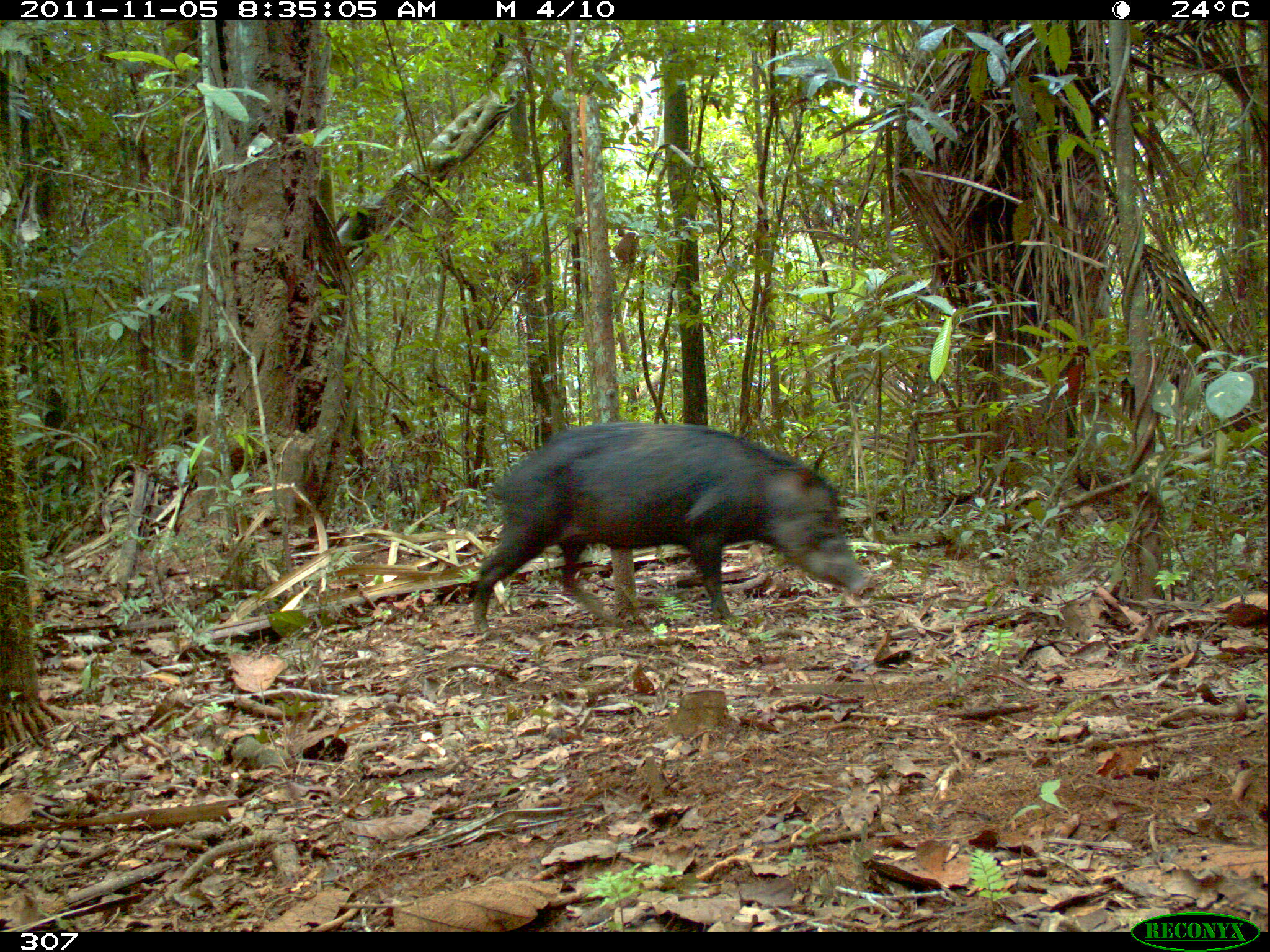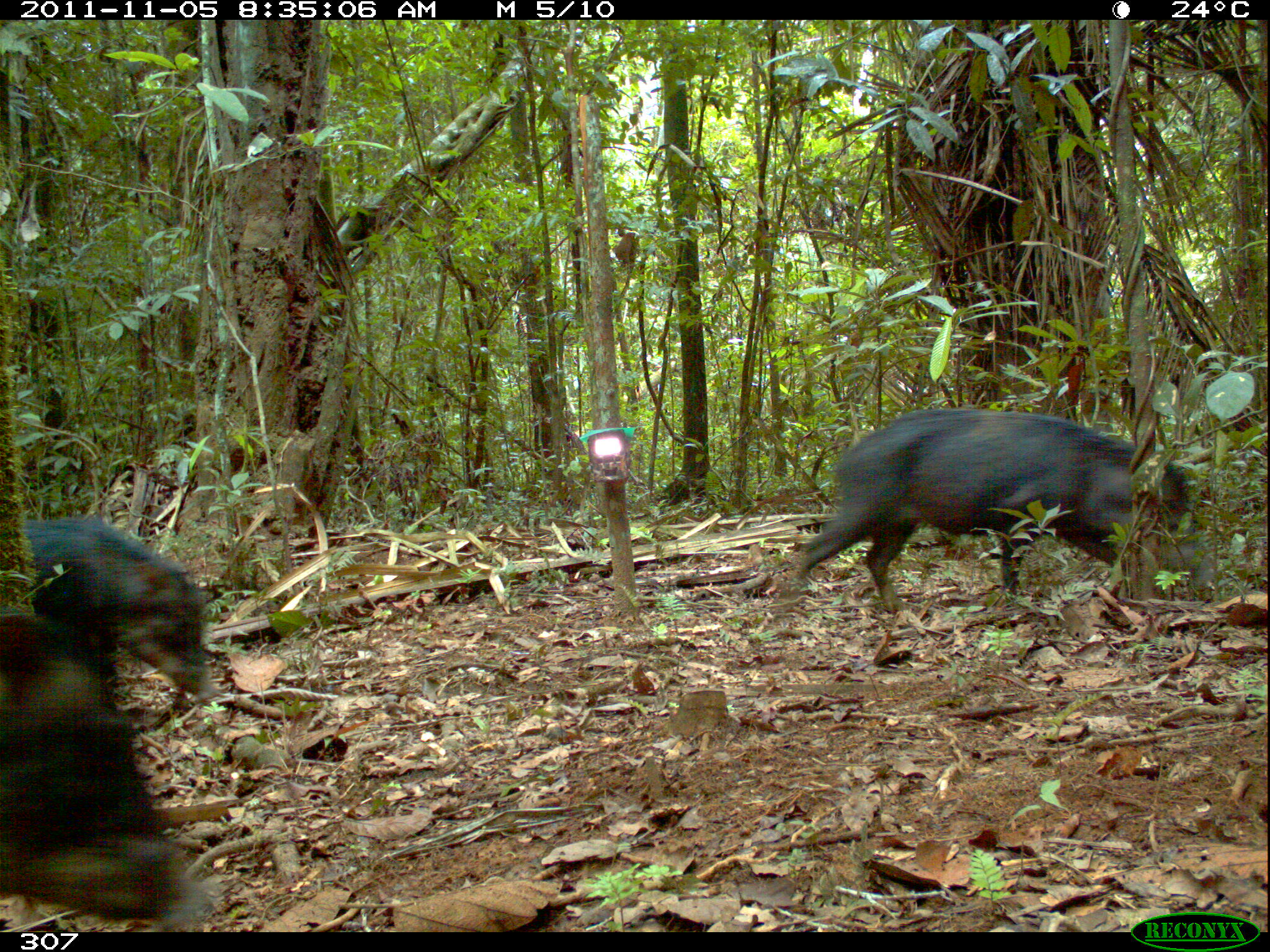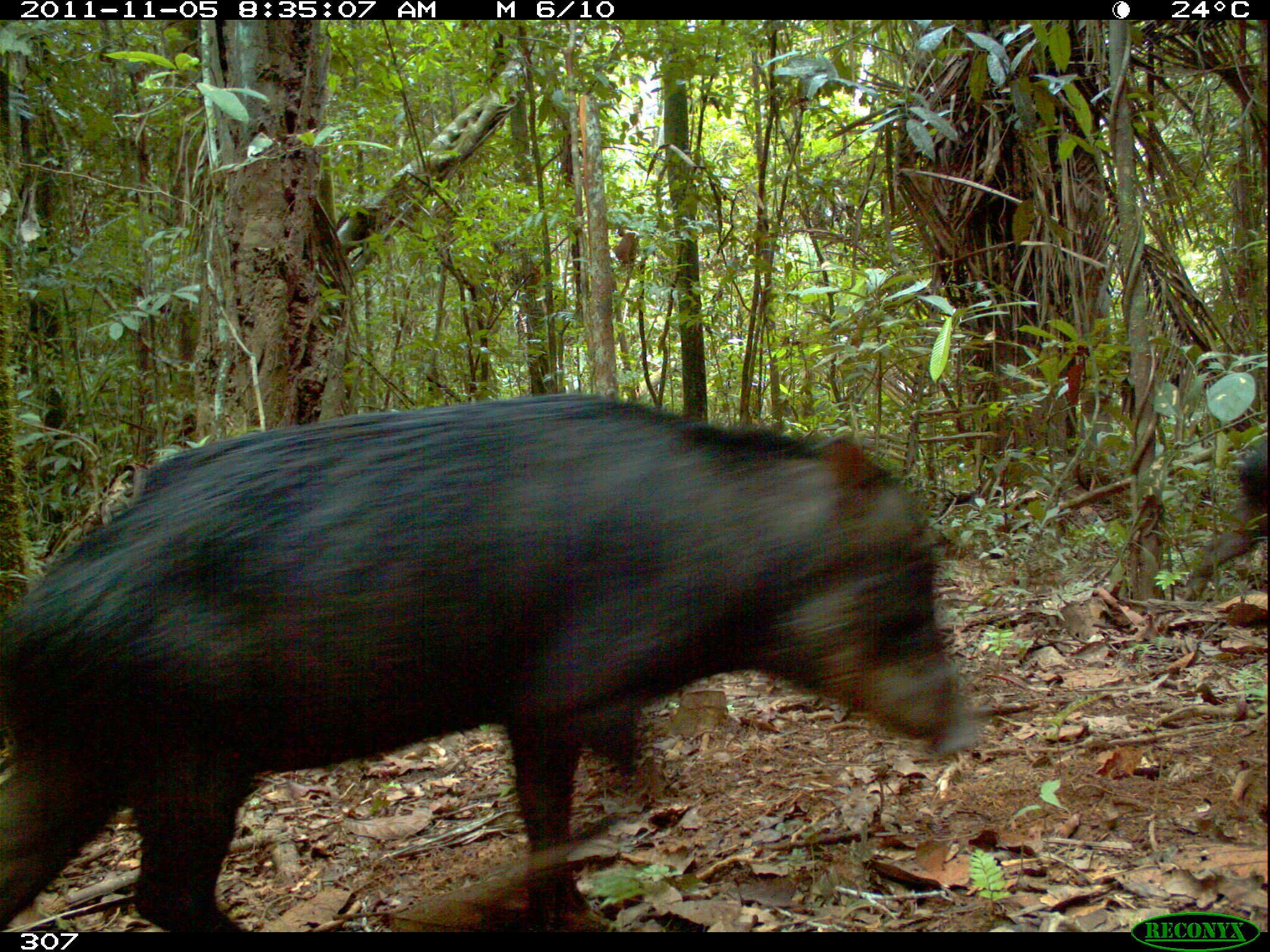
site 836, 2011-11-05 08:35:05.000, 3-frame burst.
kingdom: Animalia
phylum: Chordata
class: Mammalia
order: Artiodactyla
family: Tayassuidae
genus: Tayassu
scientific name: Tayassu pecari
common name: white-lipped peccary